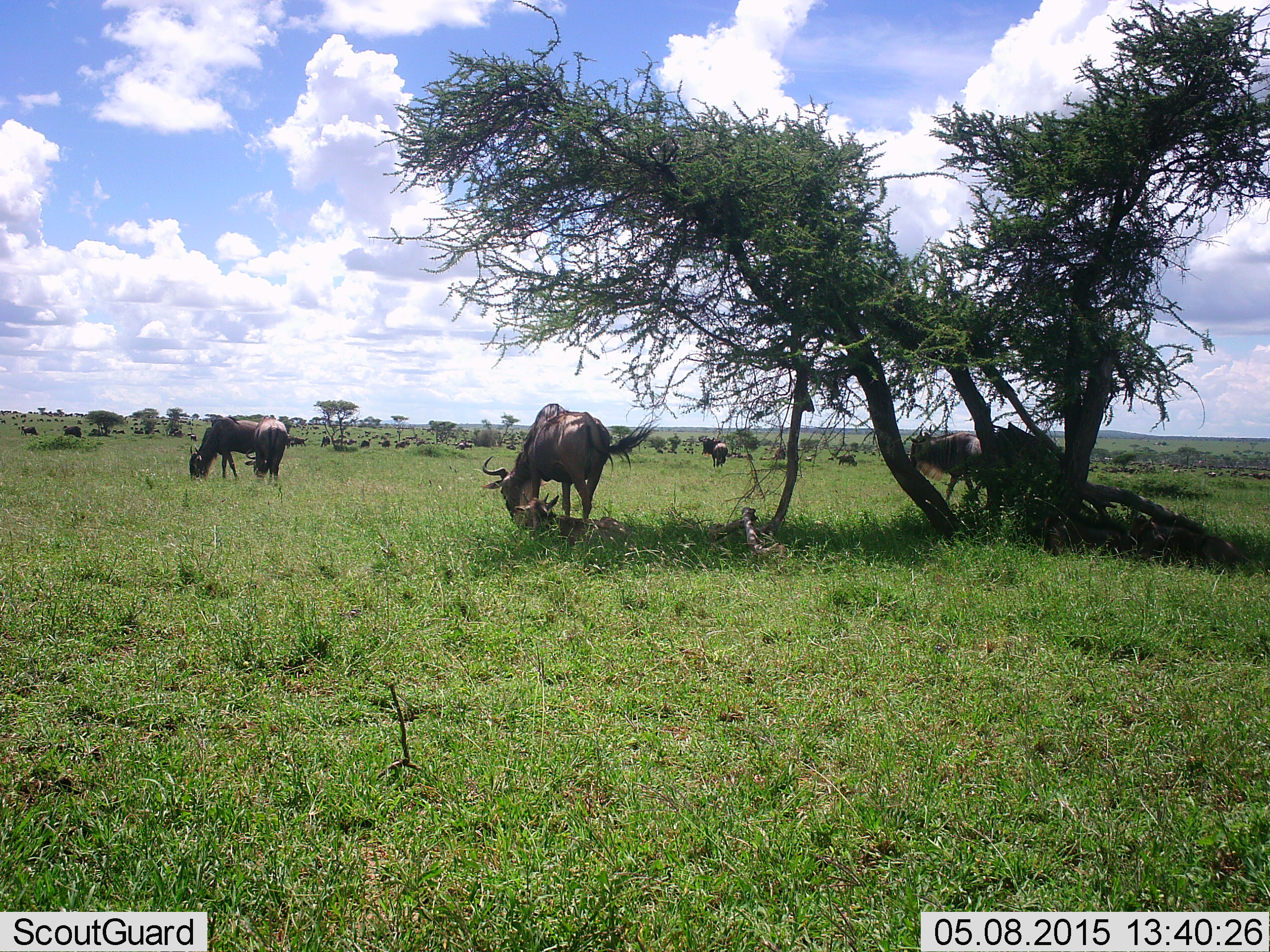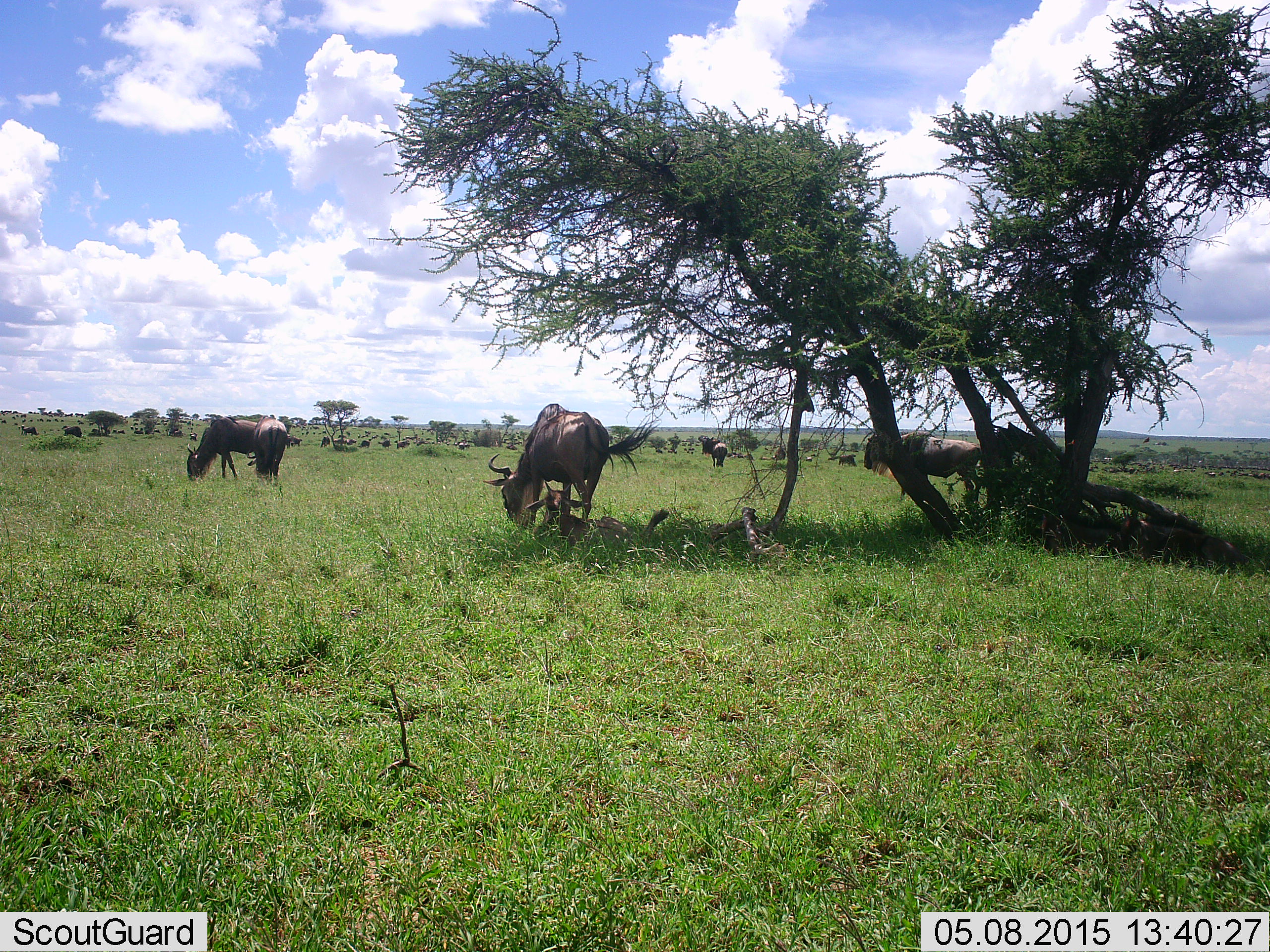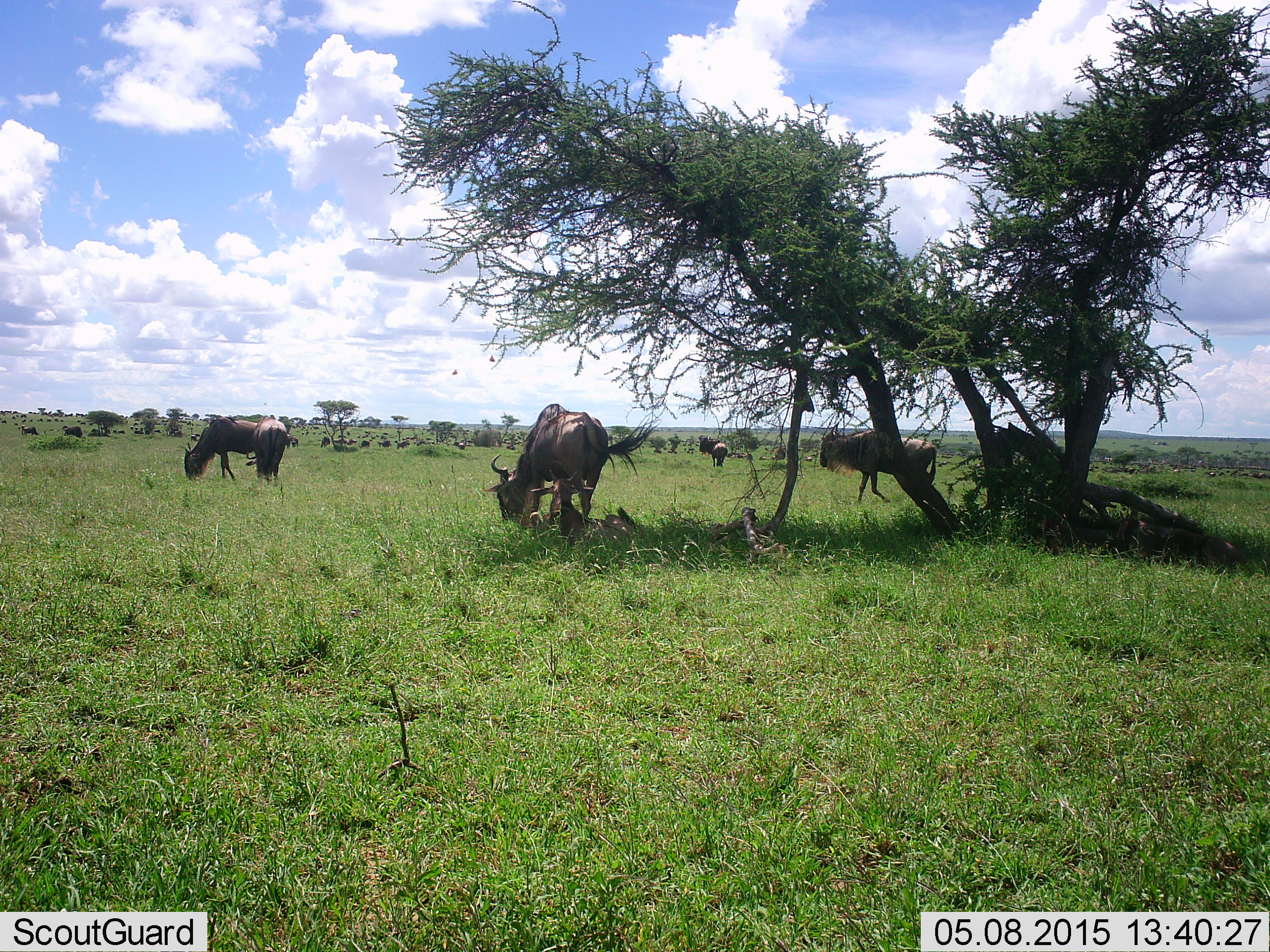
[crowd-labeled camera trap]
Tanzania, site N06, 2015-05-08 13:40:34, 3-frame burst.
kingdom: Animalia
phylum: Chordata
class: Mammalia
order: Artiodactyla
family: Bovidae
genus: Connochaetes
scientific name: Connochaetes taurinus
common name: blue wildebeest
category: wildebeest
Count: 11-50.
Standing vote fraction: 50%.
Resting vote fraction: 50%.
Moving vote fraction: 40%.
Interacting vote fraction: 0%.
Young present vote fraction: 60%.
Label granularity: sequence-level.